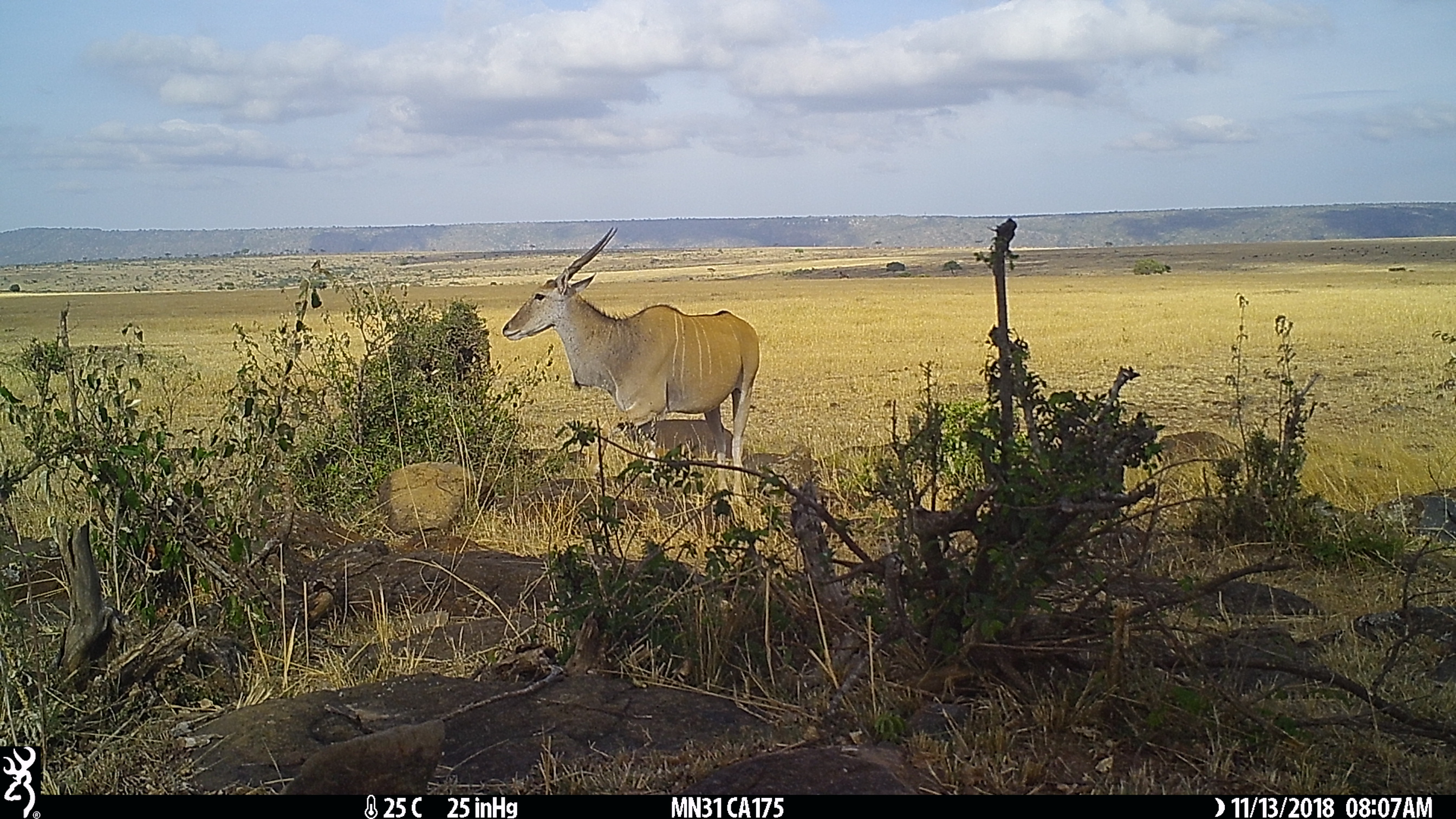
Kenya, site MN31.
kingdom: Animalia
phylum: Chordata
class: Mammalia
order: Artiodactyla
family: Bovidae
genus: Tragelaphus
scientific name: Tragelaphus oryx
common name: eland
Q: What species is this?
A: Eland (Tragelaphus oryx).